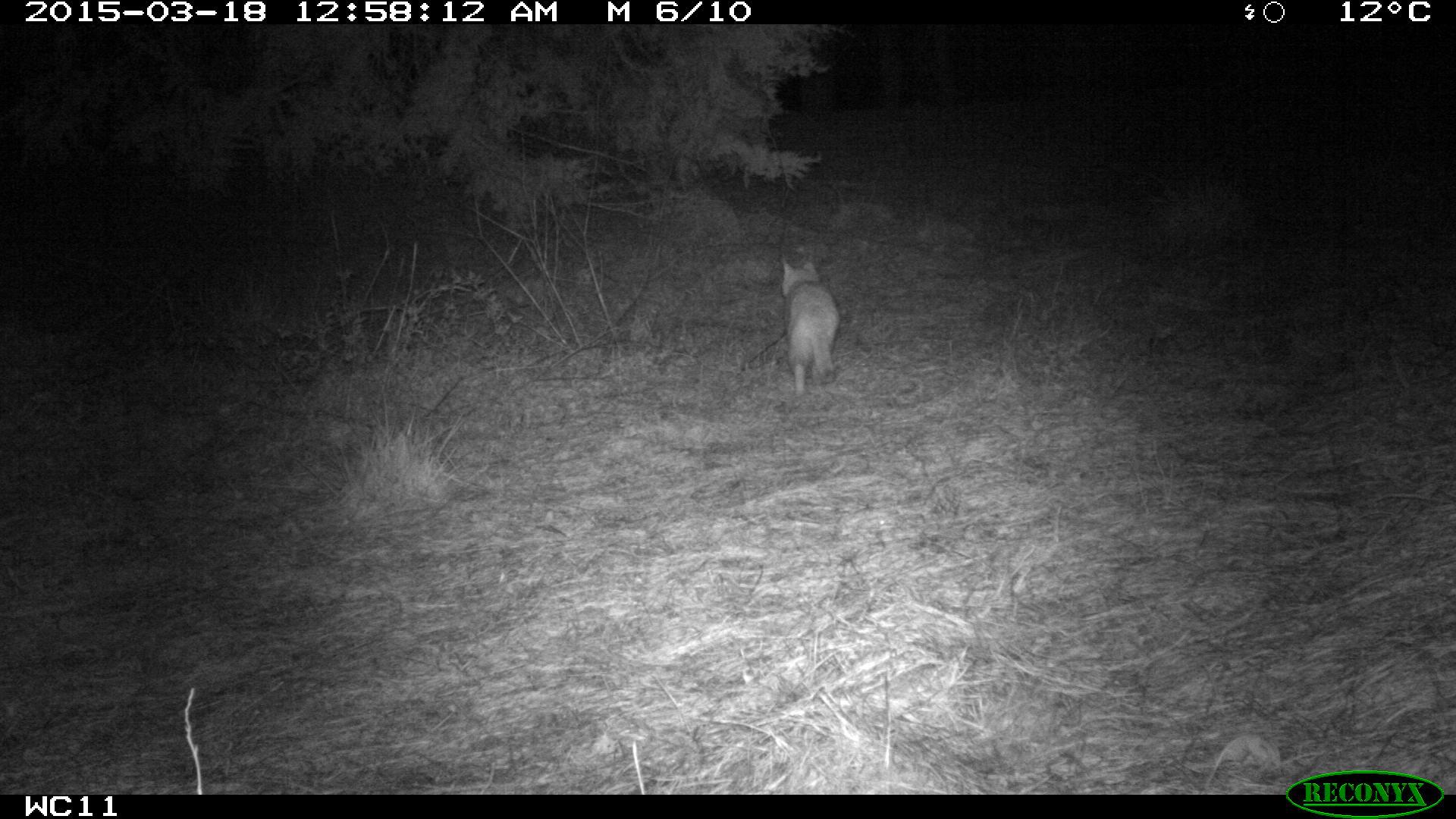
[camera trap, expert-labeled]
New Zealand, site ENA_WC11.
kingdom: Animalia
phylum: Chordata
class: Mammalia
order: Carnivora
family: Felidae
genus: Felis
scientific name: Felis catus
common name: domestic cat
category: cat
Cat (domestic cat) (Felis catus).